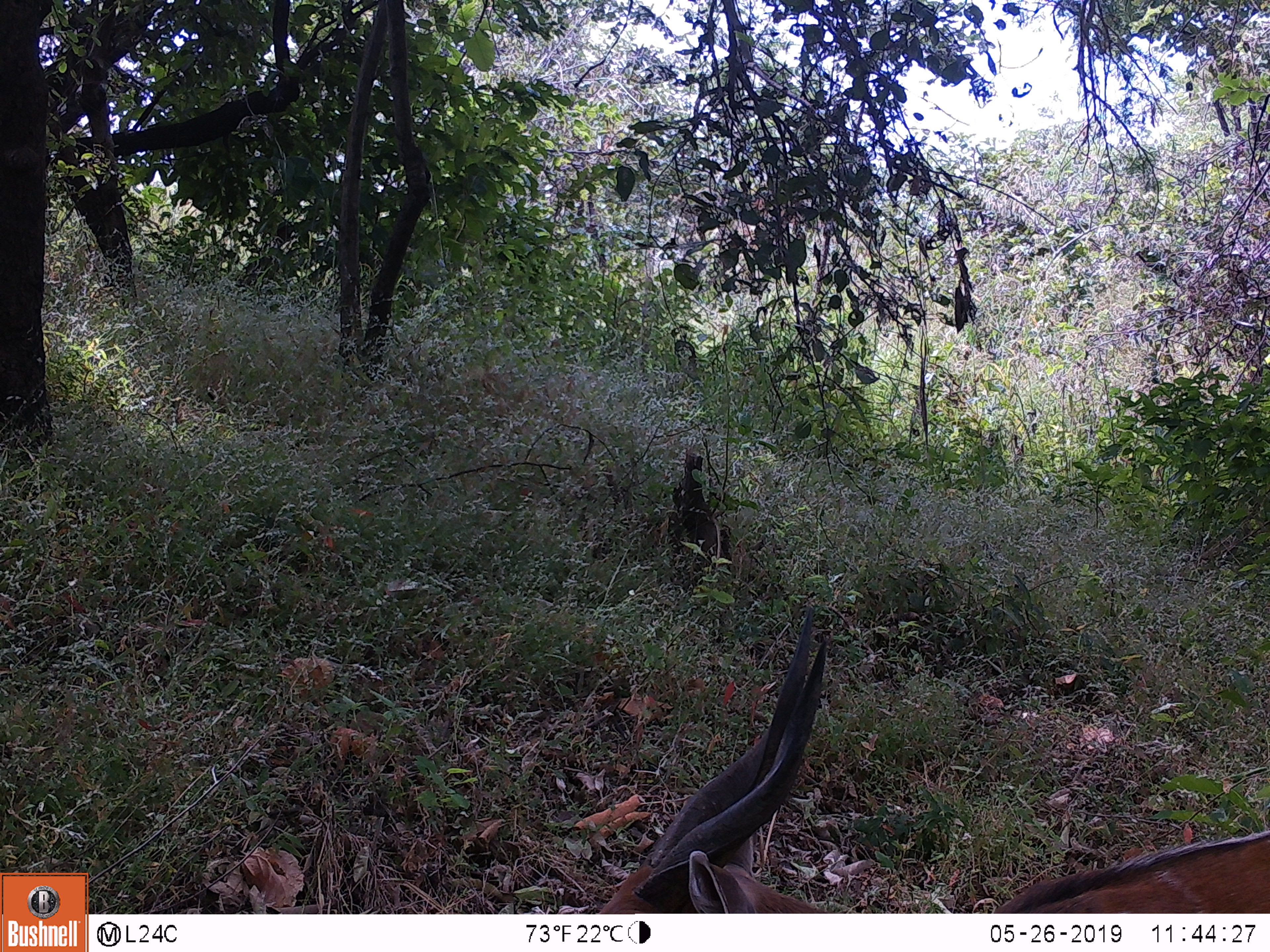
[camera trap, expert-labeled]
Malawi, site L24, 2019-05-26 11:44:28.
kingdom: Animalia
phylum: Chordata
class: Mammalia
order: Artiodactyla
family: Bovidae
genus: Tragelaphus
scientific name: Tragelaphus sylvaticus sylvaticus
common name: cape bushbuck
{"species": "cape bushbuck (Tragelaphus sylvaticus sylvaticus)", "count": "1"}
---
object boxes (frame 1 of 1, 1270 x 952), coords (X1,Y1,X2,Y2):
cape bushbuck: (582,610,1270,910)